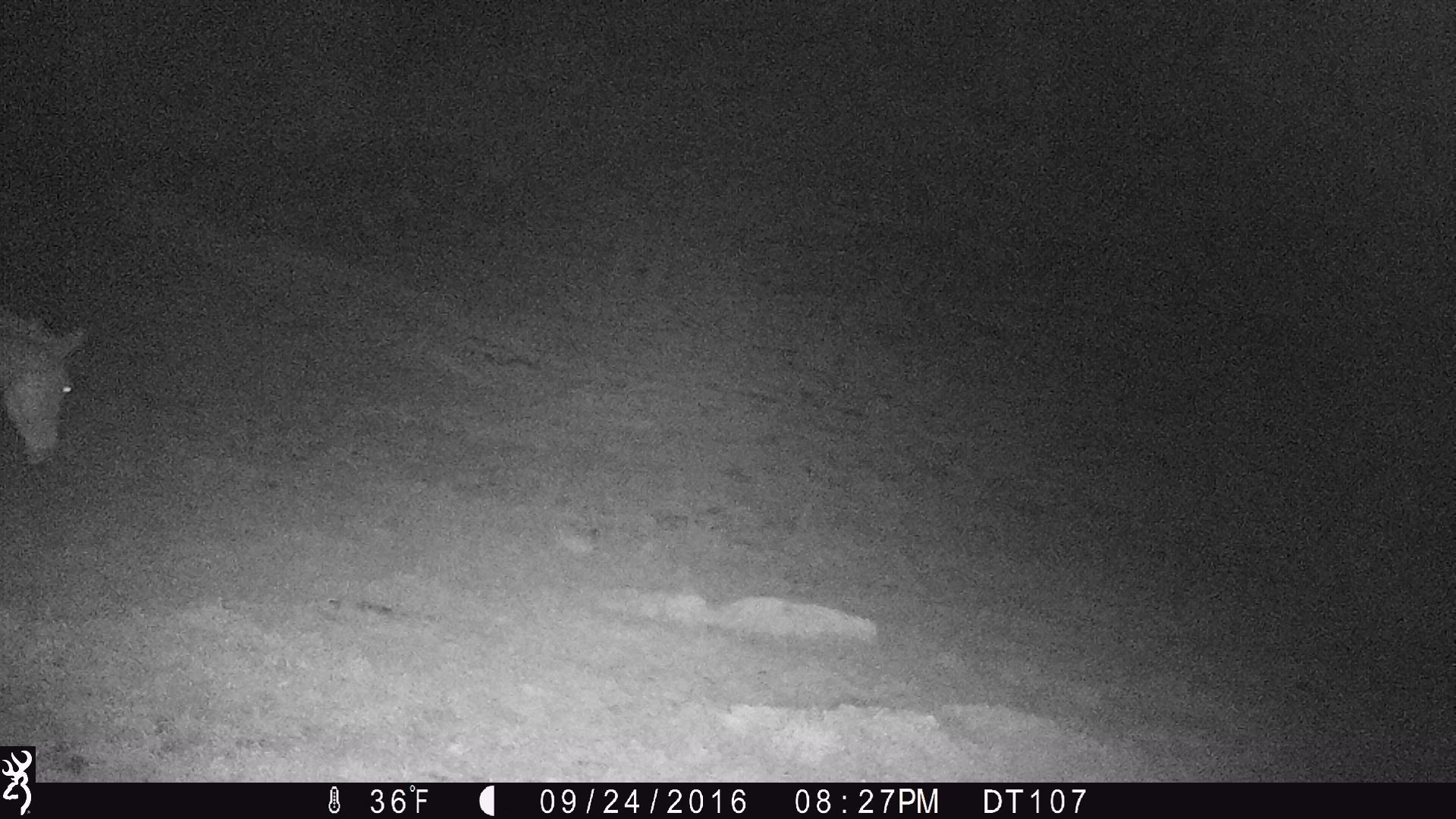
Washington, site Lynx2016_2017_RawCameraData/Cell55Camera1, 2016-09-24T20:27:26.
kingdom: Animalia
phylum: Chordata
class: Mammalia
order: Perissodactyla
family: Equidae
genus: Equus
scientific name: Equus caballus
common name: domestic horse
Domestic horse (Equus caballus). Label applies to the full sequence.